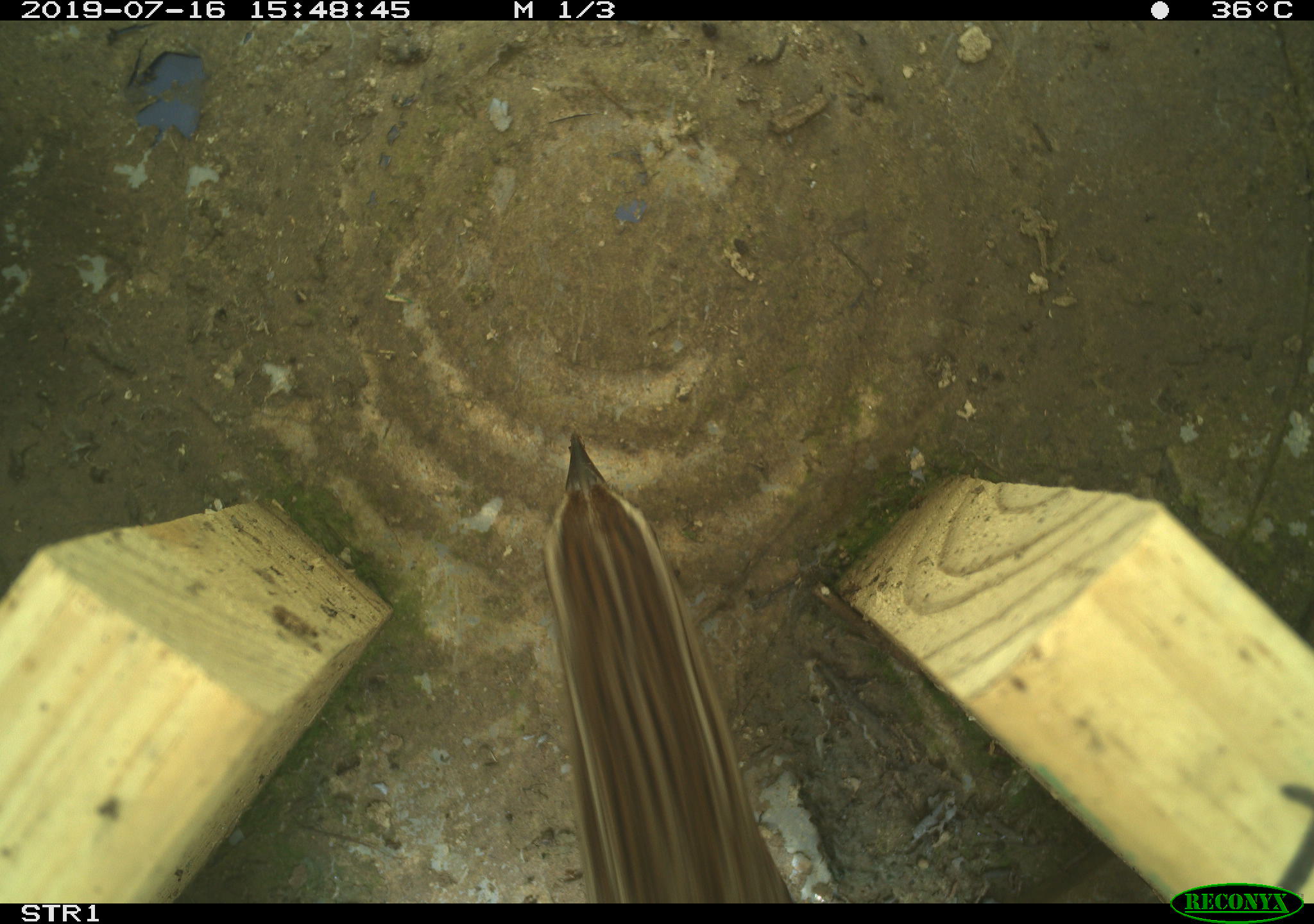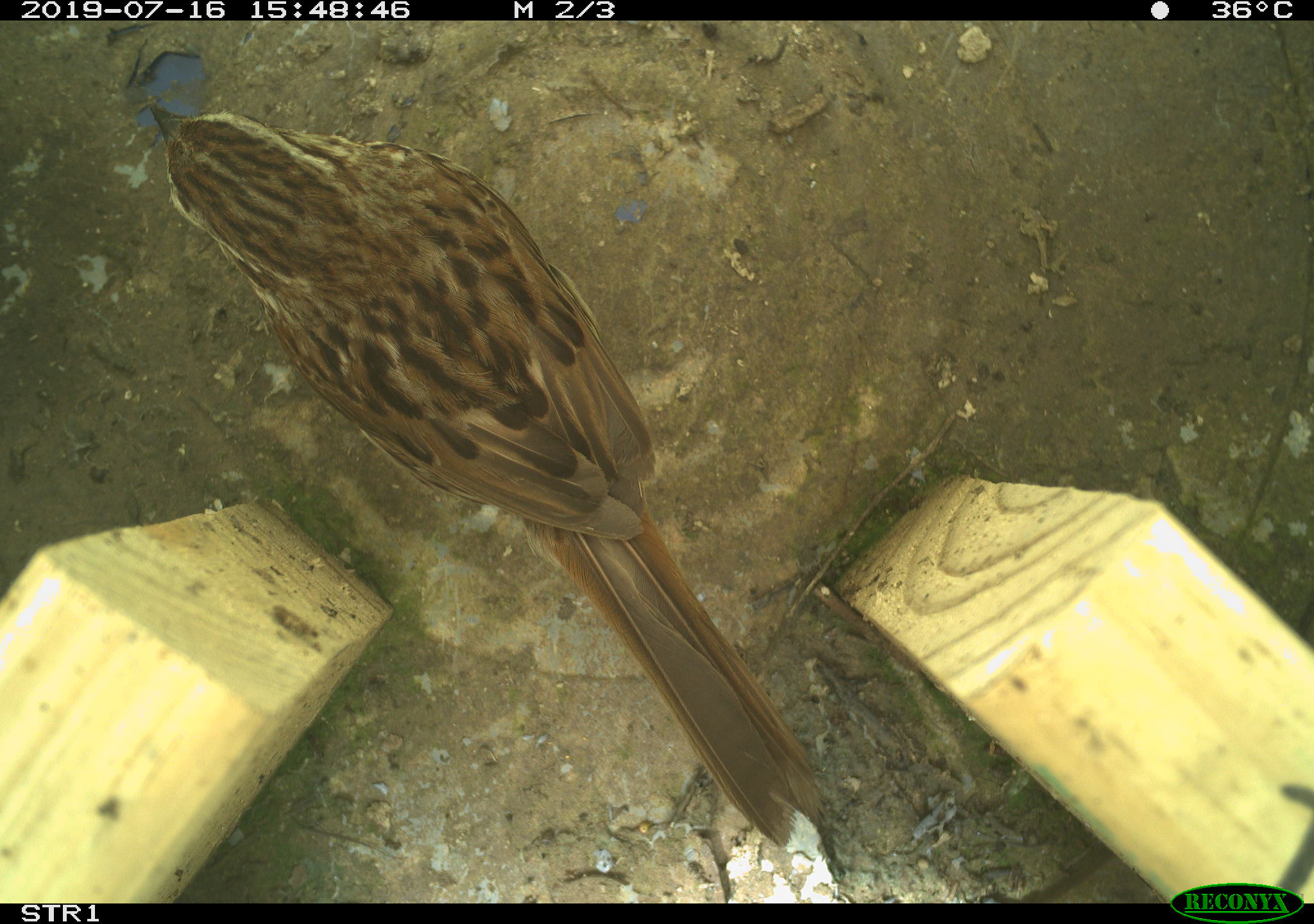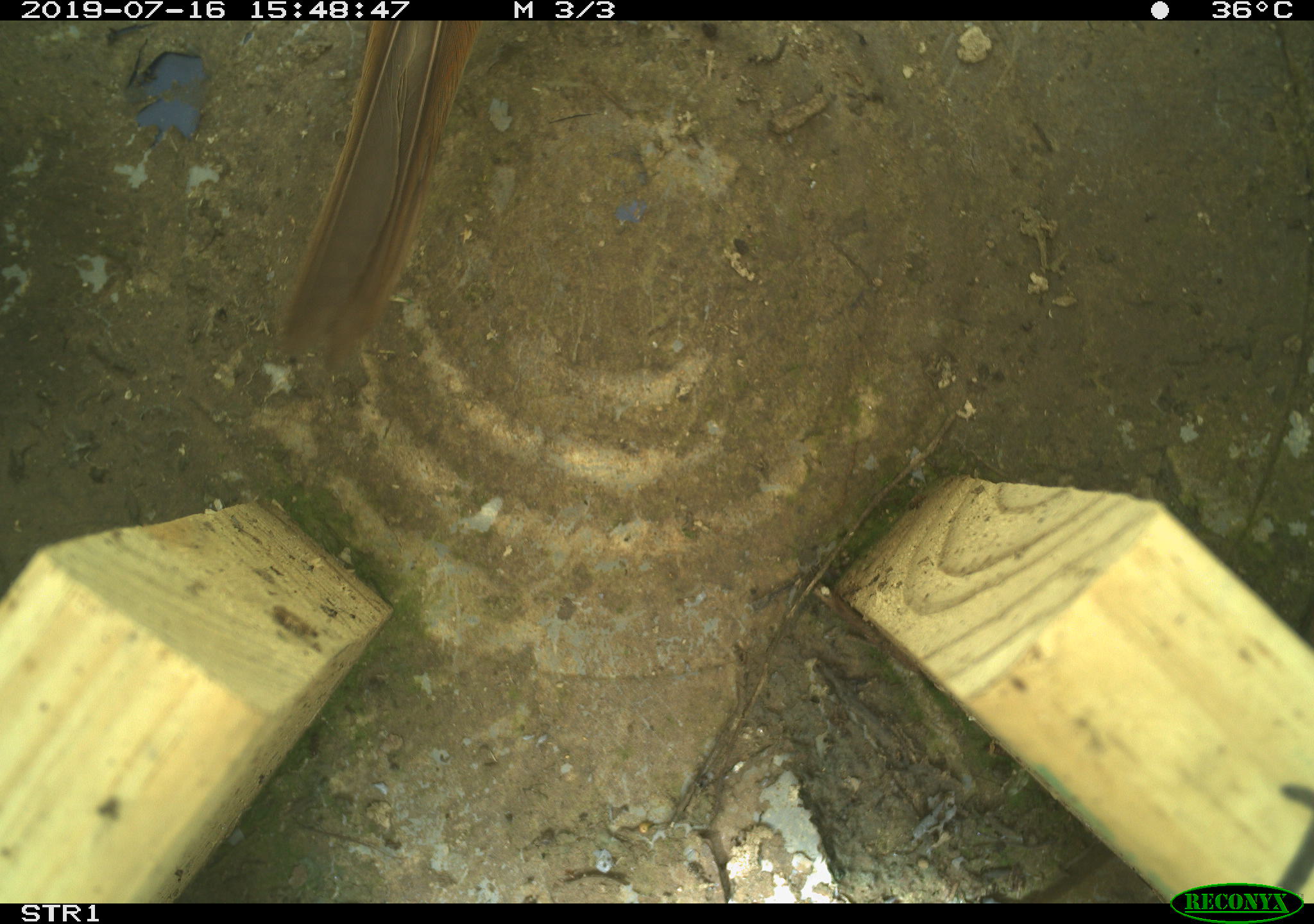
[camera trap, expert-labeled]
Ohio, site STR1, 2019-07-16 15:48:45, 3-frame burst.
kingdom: Animalia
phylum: Chordata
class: Aves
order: Passeriformes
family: Passerellidae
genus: Melospiza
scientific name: Melospiza melodia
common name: song sparrow